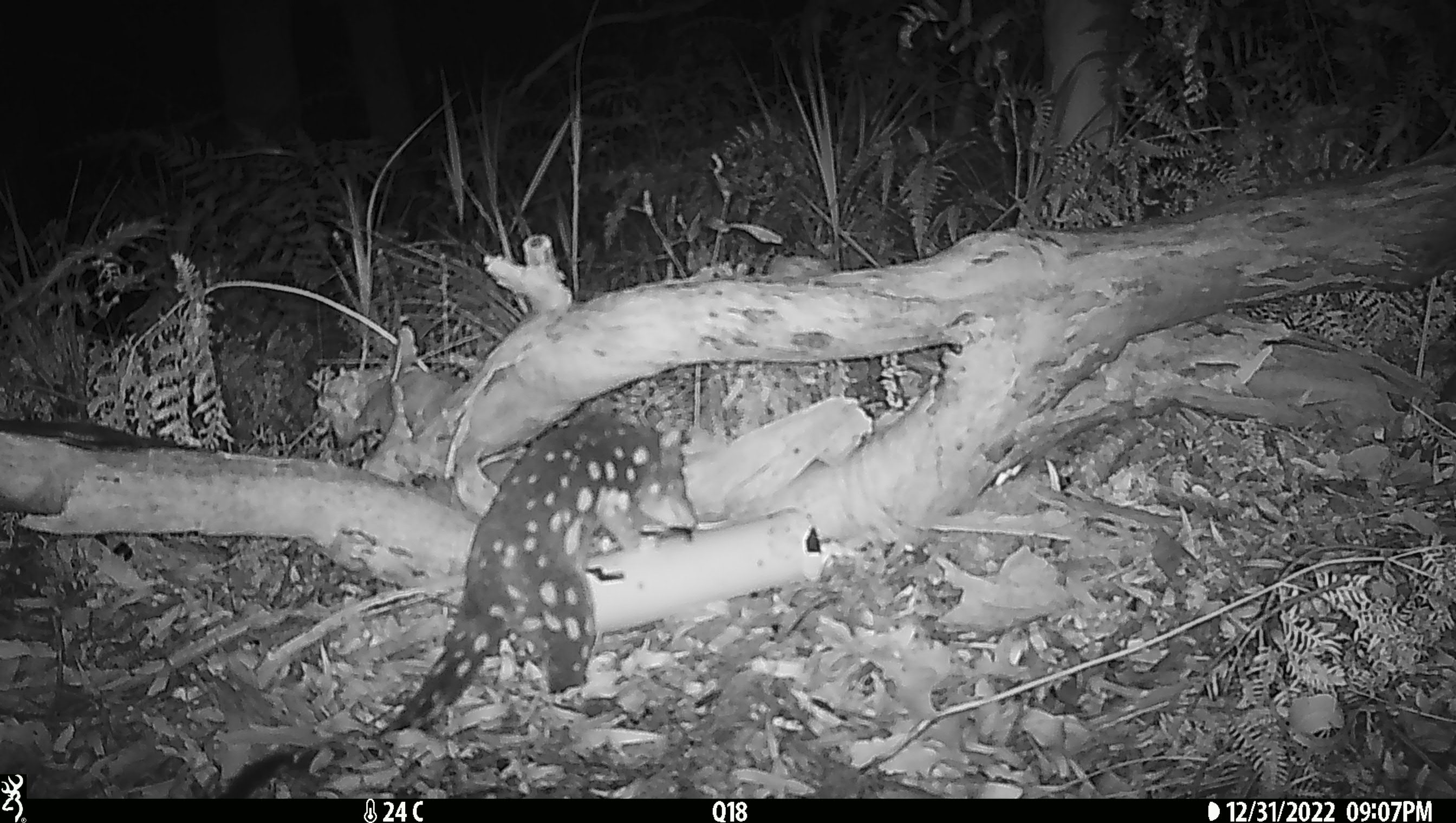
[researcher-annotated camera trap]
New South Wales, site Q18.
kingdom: Animalia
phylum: Chordata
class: Mammalia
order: Dasyuromorphia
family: Dasyuridae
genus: Dasyurus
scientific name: Dasyurus maculatus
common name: spotted-tailed quoll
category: quoll